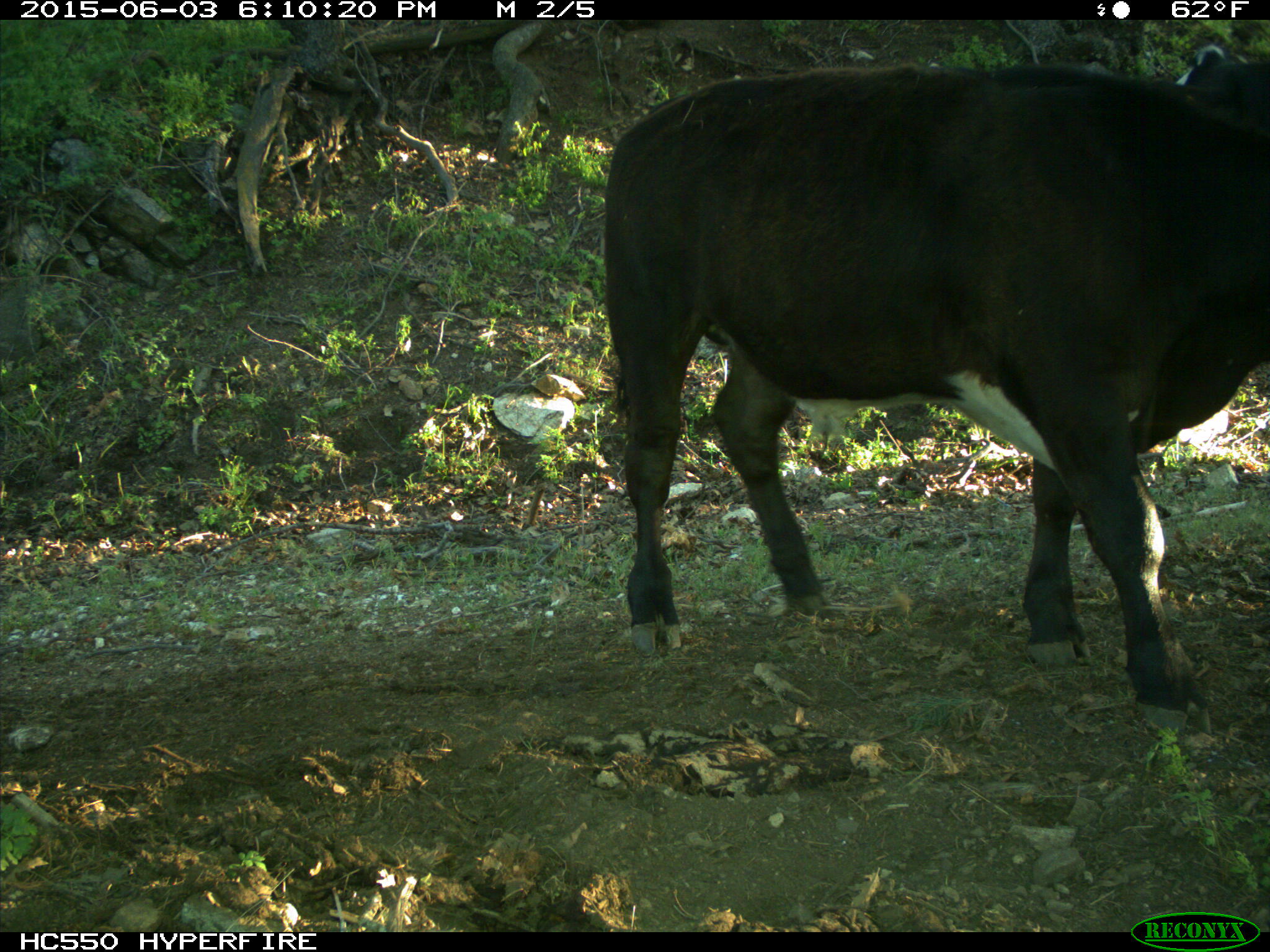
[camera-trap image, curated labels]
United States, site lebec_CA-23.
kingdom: Animalia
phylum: Chordata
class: Mammalia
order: Artiodactyla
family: Bovidae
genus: Bos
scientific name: Bos taurus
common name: domestic cow